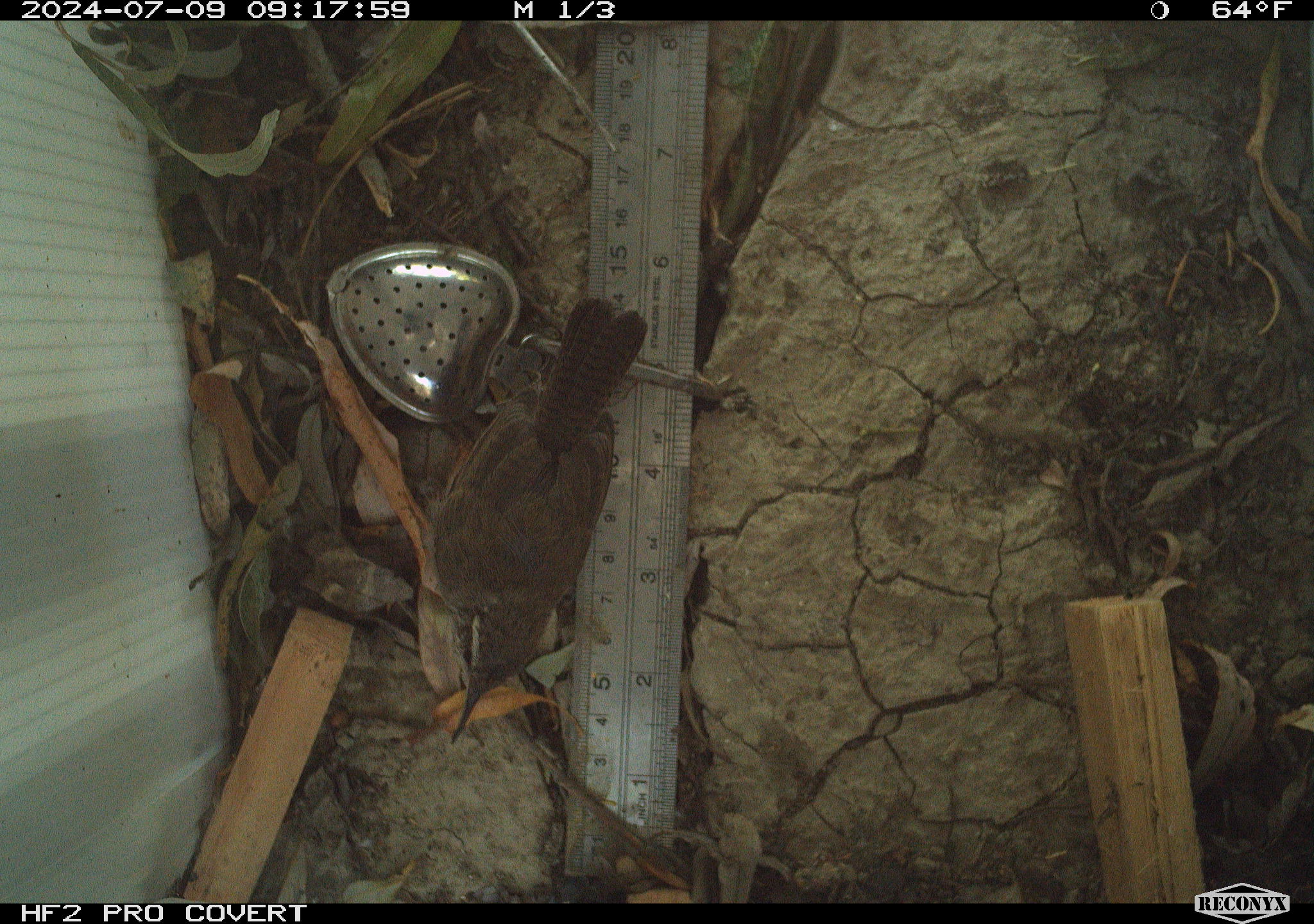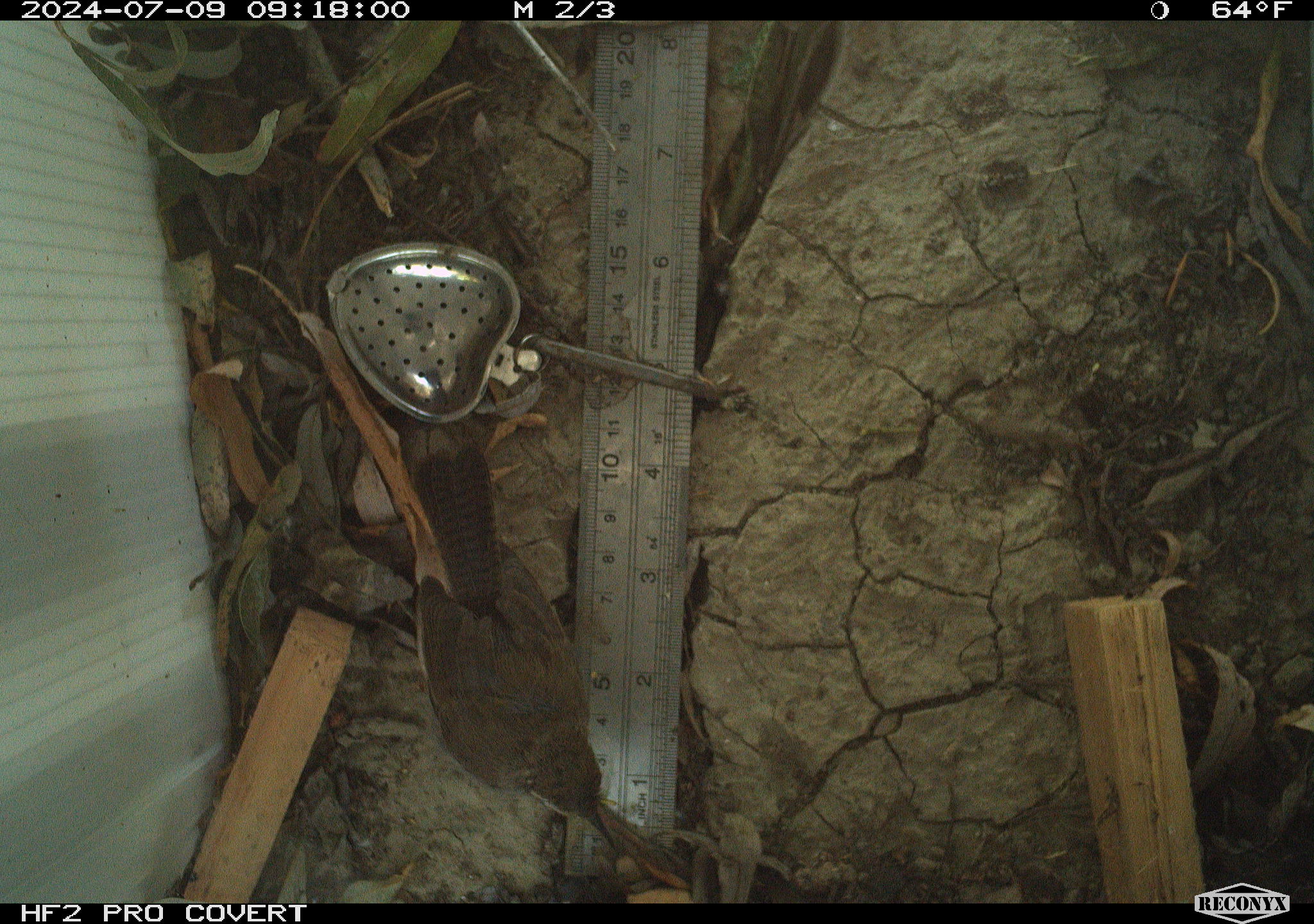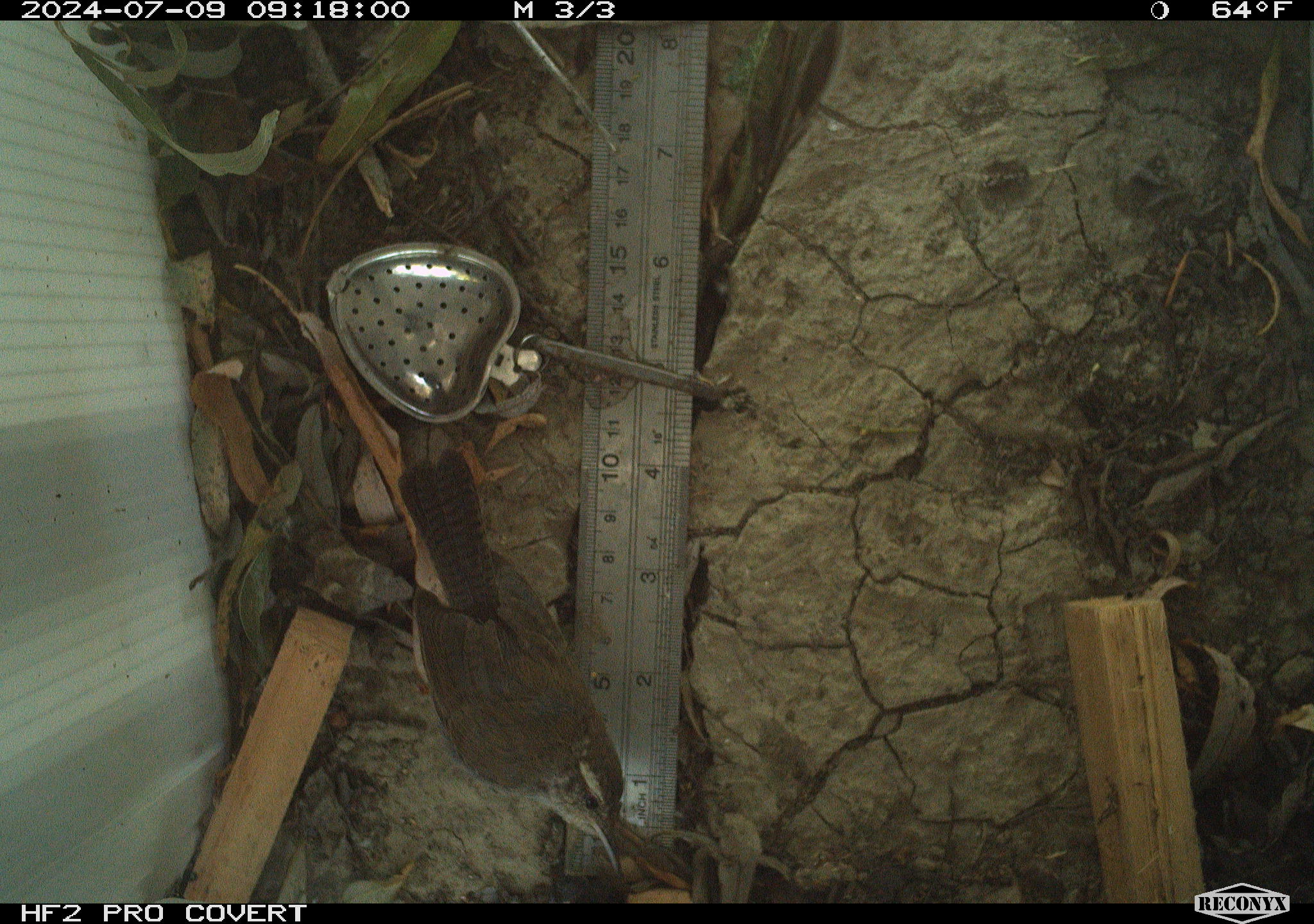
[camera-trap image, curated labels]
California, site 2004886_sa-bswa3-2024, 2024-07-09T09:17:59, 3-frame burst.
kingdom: Animalia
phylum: Chordata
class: Aves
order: Passeriformes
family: Troglodytidae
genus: Thryomanes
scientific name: Thryomanes bewickii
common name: bewick's wren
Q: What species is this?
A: Bewick's wren (Thryomanes bewickii).